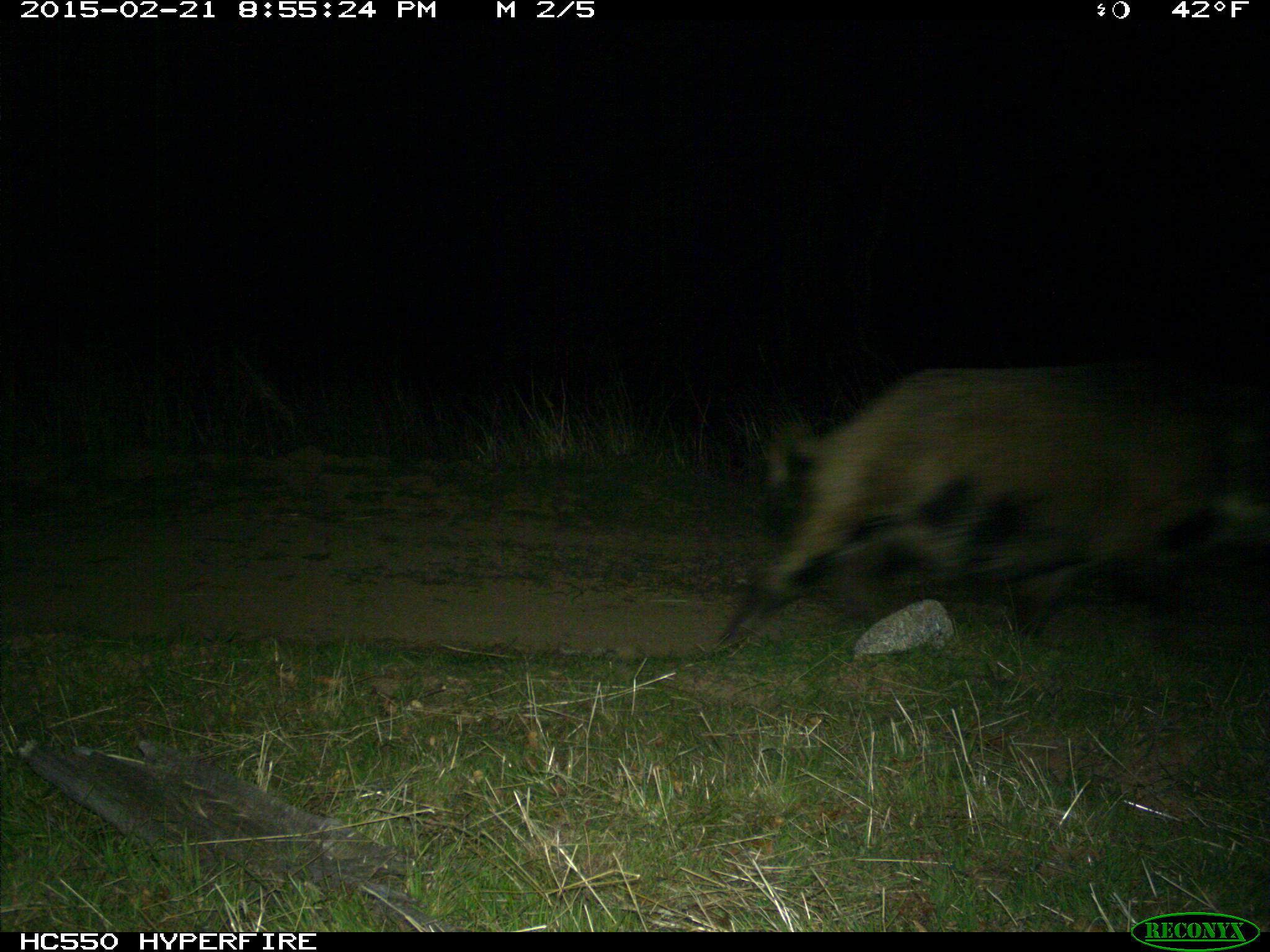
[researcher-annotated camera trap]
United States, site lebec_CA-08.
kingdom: Animalia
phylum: Chordata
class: Mammalia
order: Artiodactyla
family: Suidae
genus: Sus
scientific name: Sus scrofa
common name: wild boar